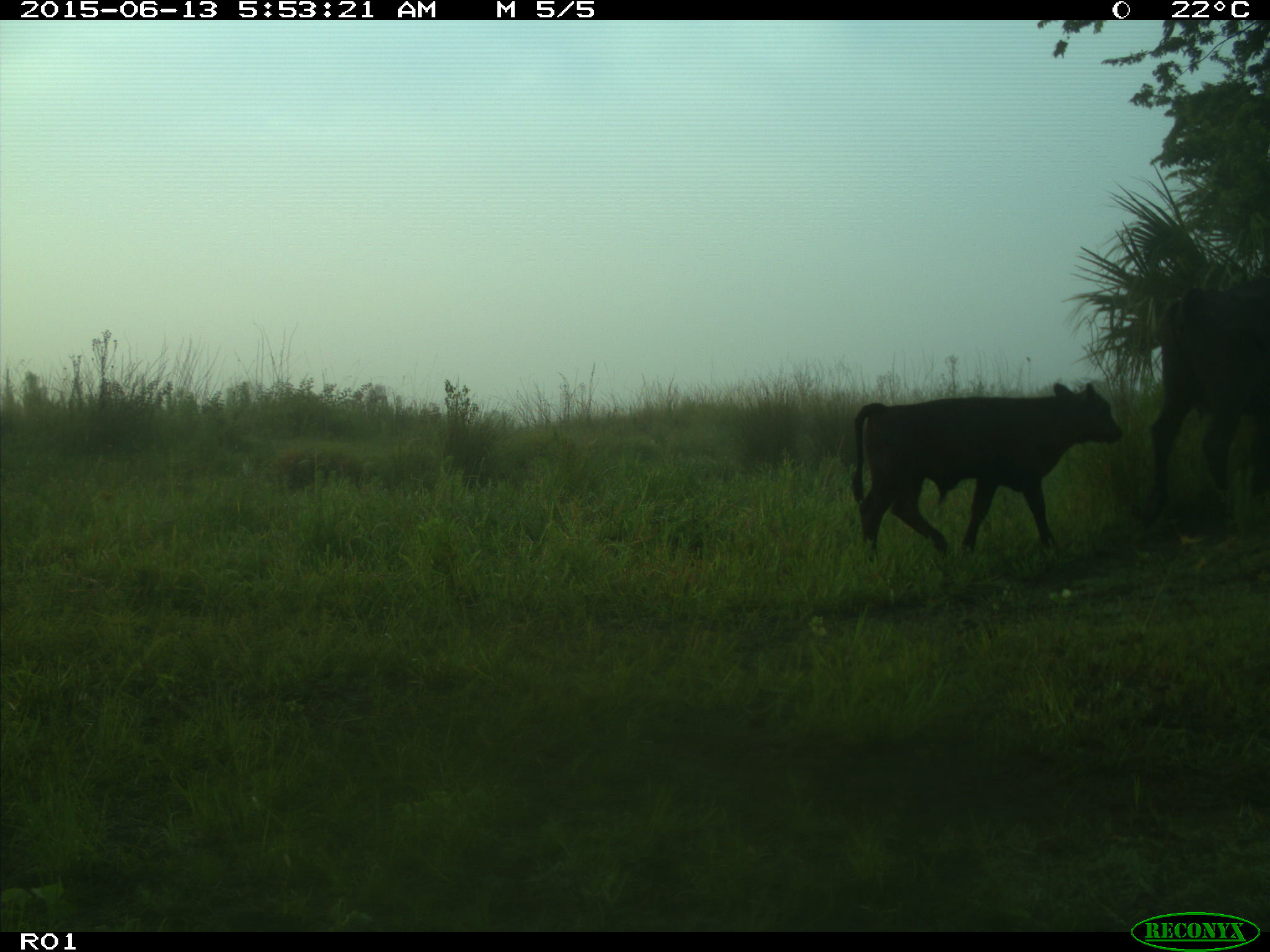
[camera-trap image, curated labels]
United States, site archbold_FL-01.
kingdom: Animalia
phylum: Chordata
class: Mammalia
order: Artiodactyla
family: Bovidae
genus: Bos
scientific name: Bos taurus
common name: domestic cow